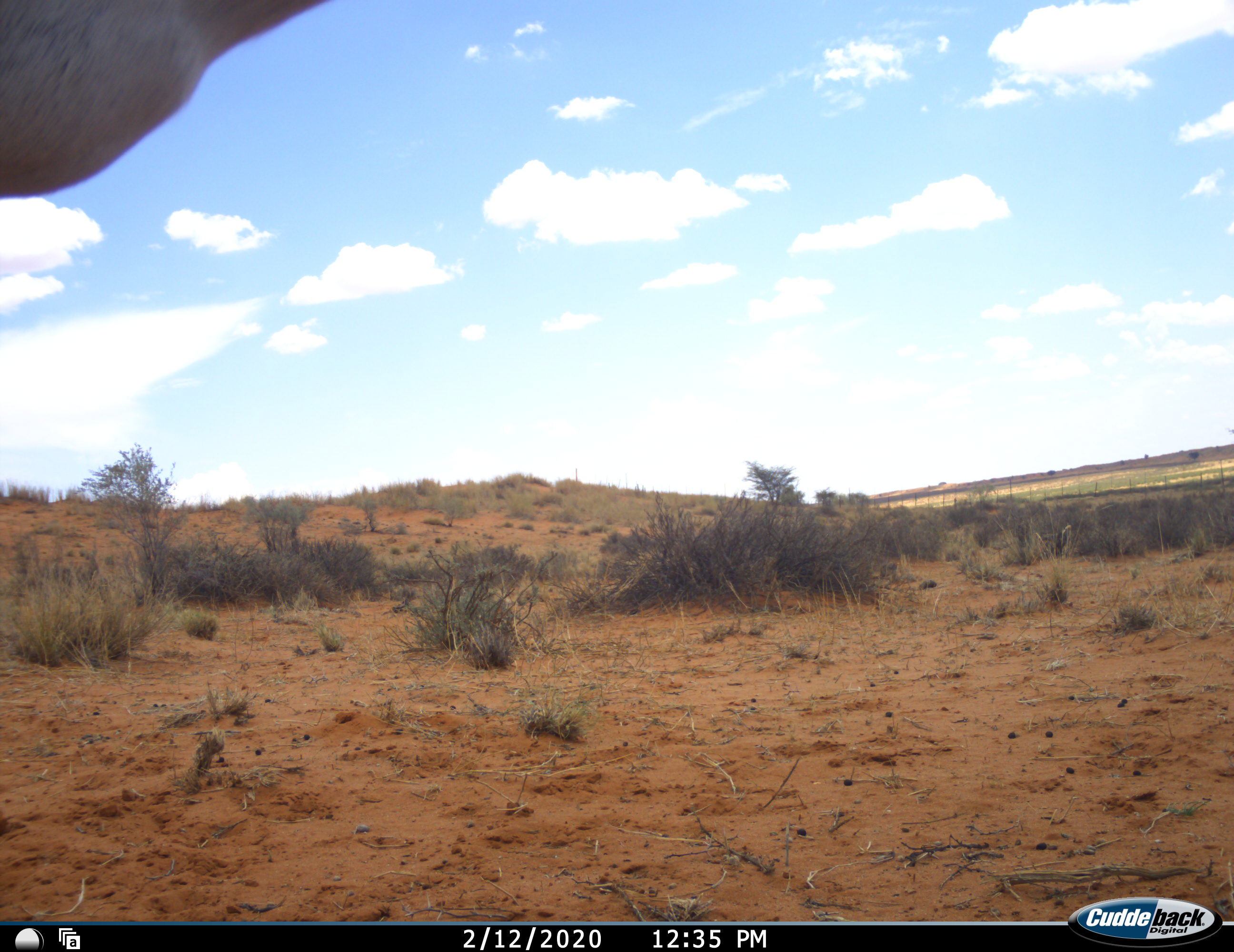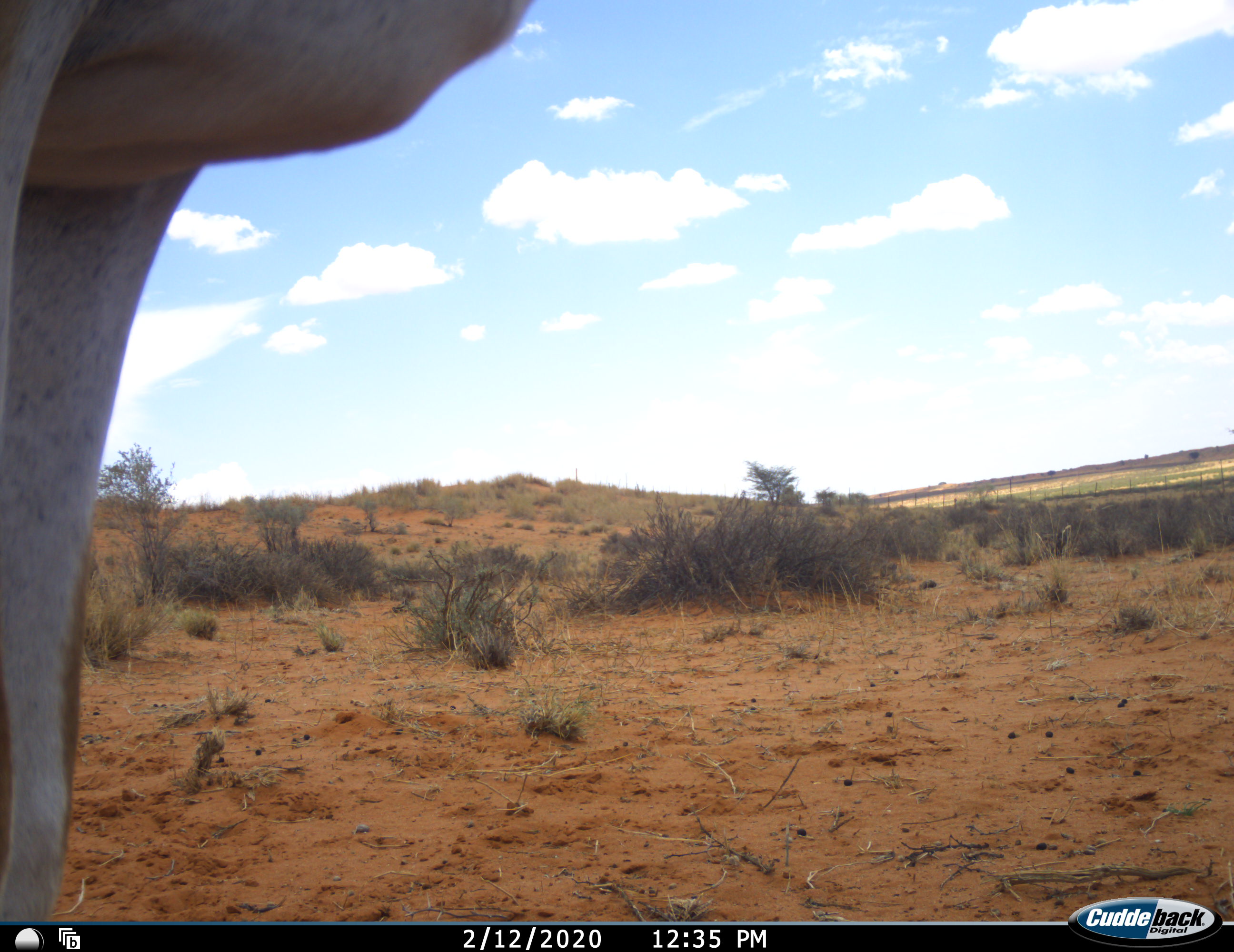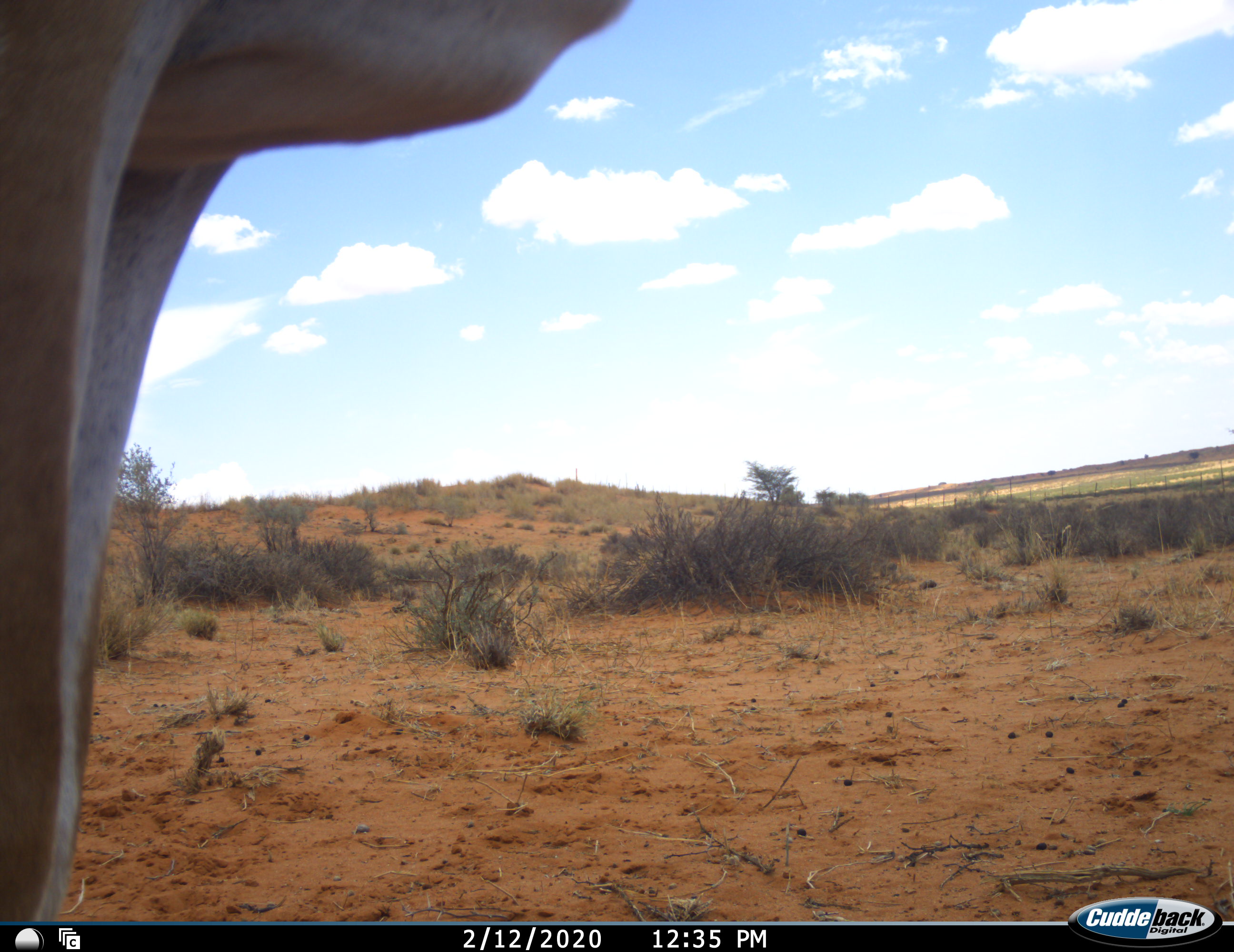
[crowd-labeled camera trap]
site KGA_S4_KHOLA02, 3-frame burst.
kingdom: Animalia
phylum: Chordata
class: Mammalia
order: Artiodactyla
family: Bovidae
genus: Antidorcas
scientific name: Antidorcas marsupialis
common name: springbok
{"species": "springbok (Antidorcas marsupialis)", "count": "1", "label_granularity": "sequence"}